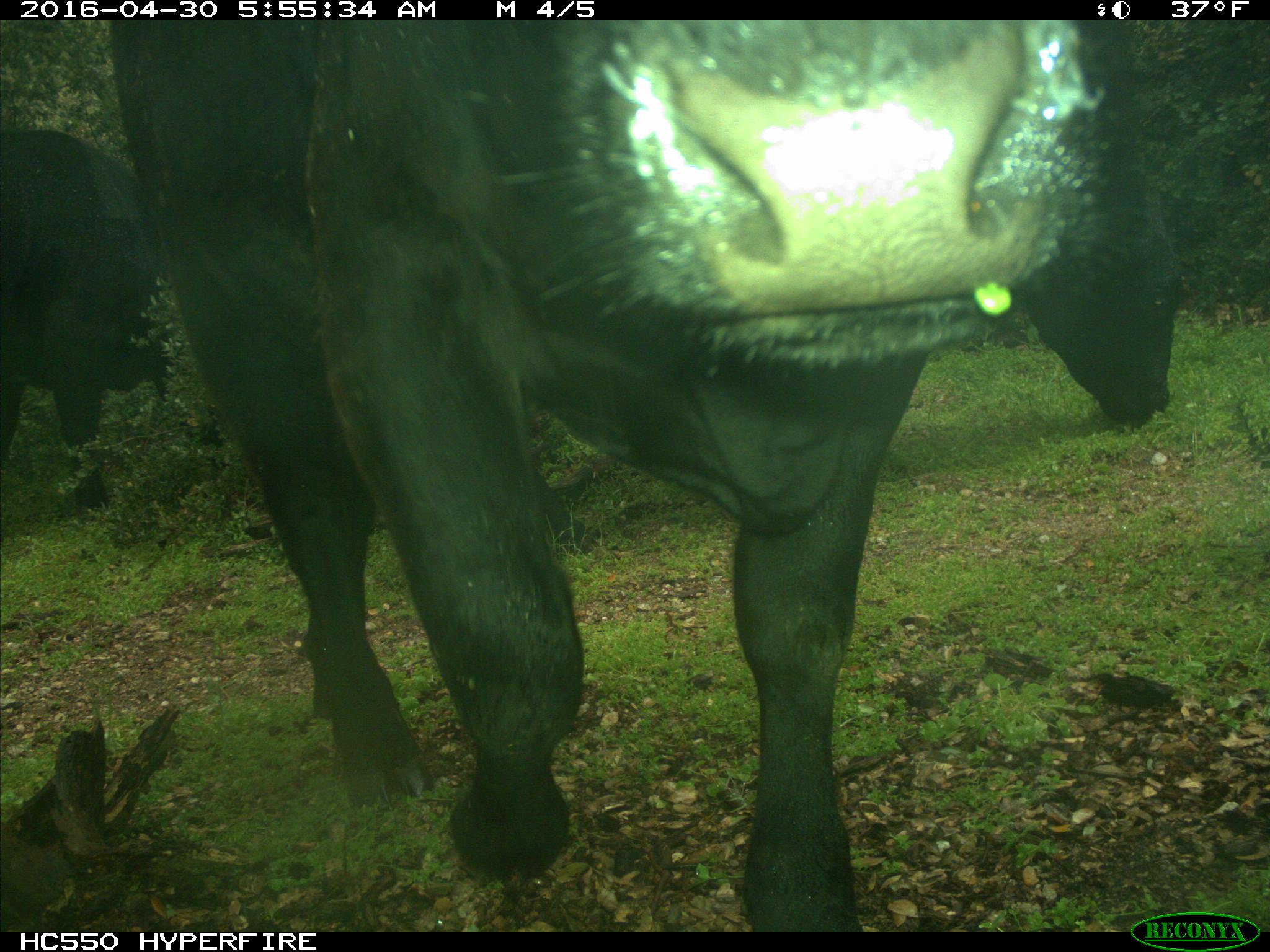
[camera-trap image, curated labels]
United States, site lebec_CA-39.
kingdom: Animalia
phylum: Chordata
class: Mammalia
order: Artiodactyla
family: Bovidae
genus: Bos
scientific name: Bos taurus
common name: domestic cow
Bos taurus (domestic cow).